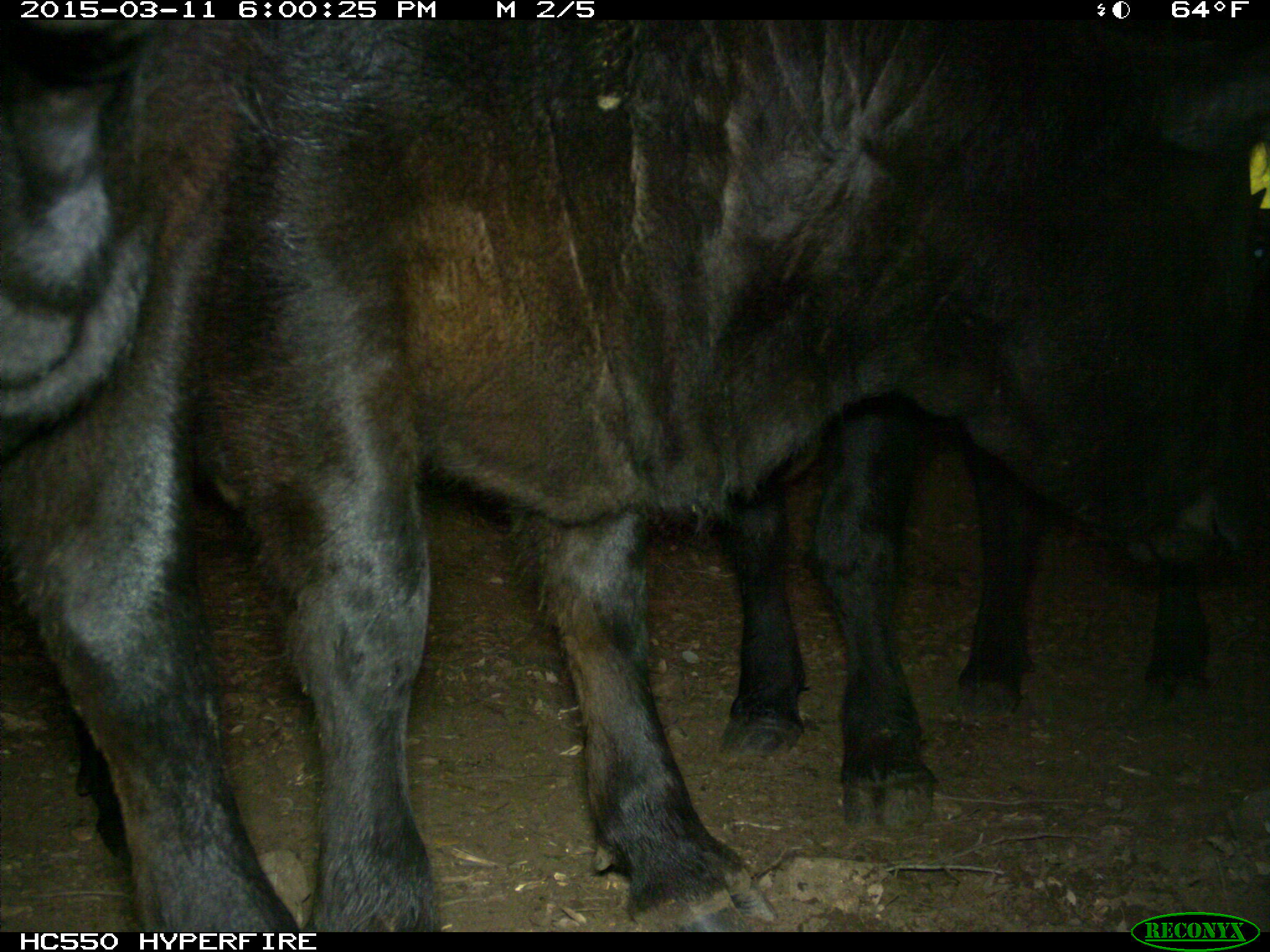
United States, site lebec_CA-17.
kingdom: Animalia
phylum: Chordata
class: Mammalia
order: Artiodactyla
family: Bovidae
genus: Bos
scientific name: Bos taurus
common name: domestic cow